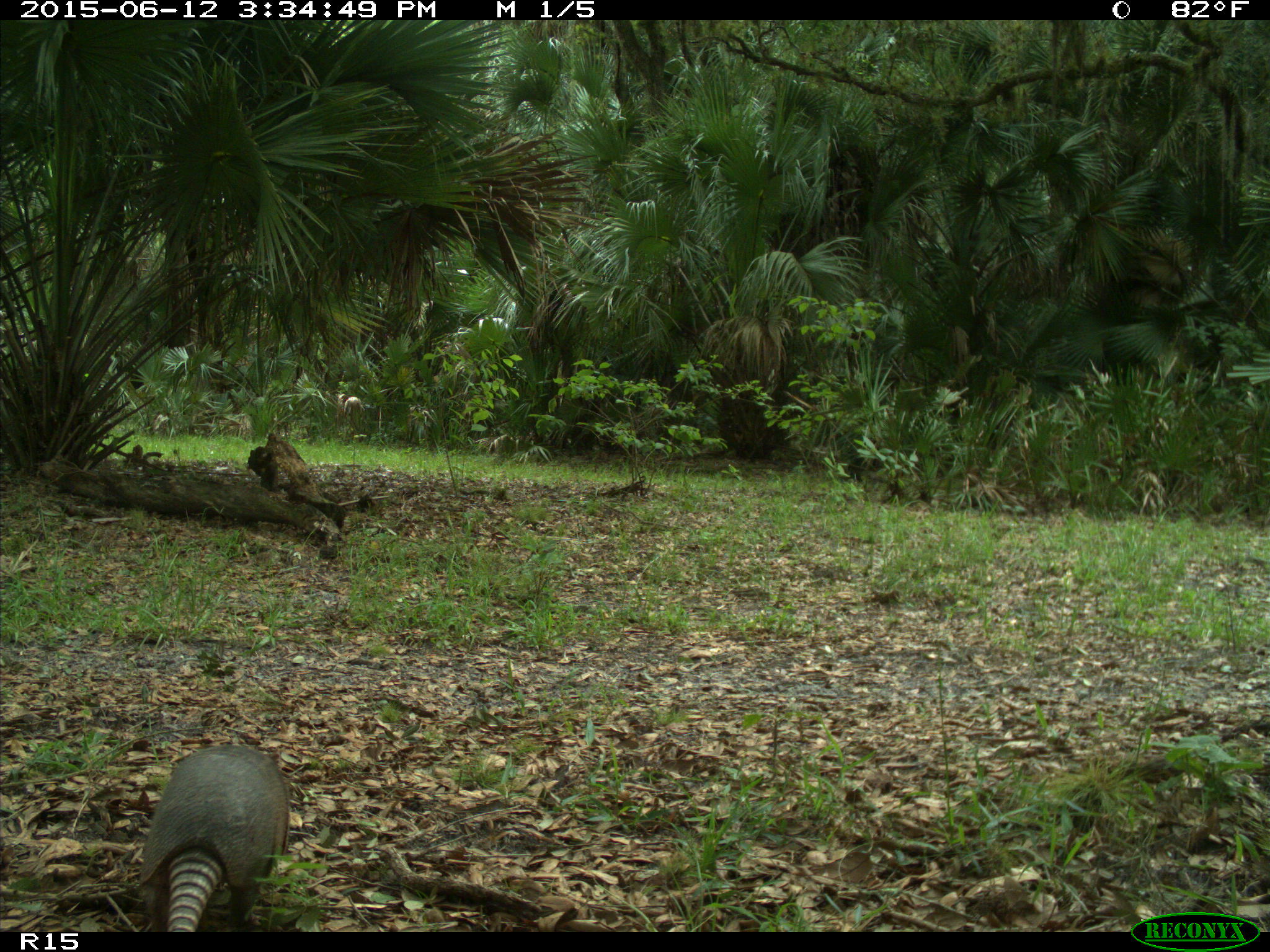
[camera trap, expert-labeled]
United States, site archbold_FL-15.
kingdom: Animalia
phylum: Chordata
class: Mammalia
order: Cingulata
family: Dasypodidae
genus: Dasypus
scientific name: Dasypus novemcinctus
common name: nine-banded armadillo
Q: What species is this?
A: Dasypus novemcinctus (nine-banded armadillo).